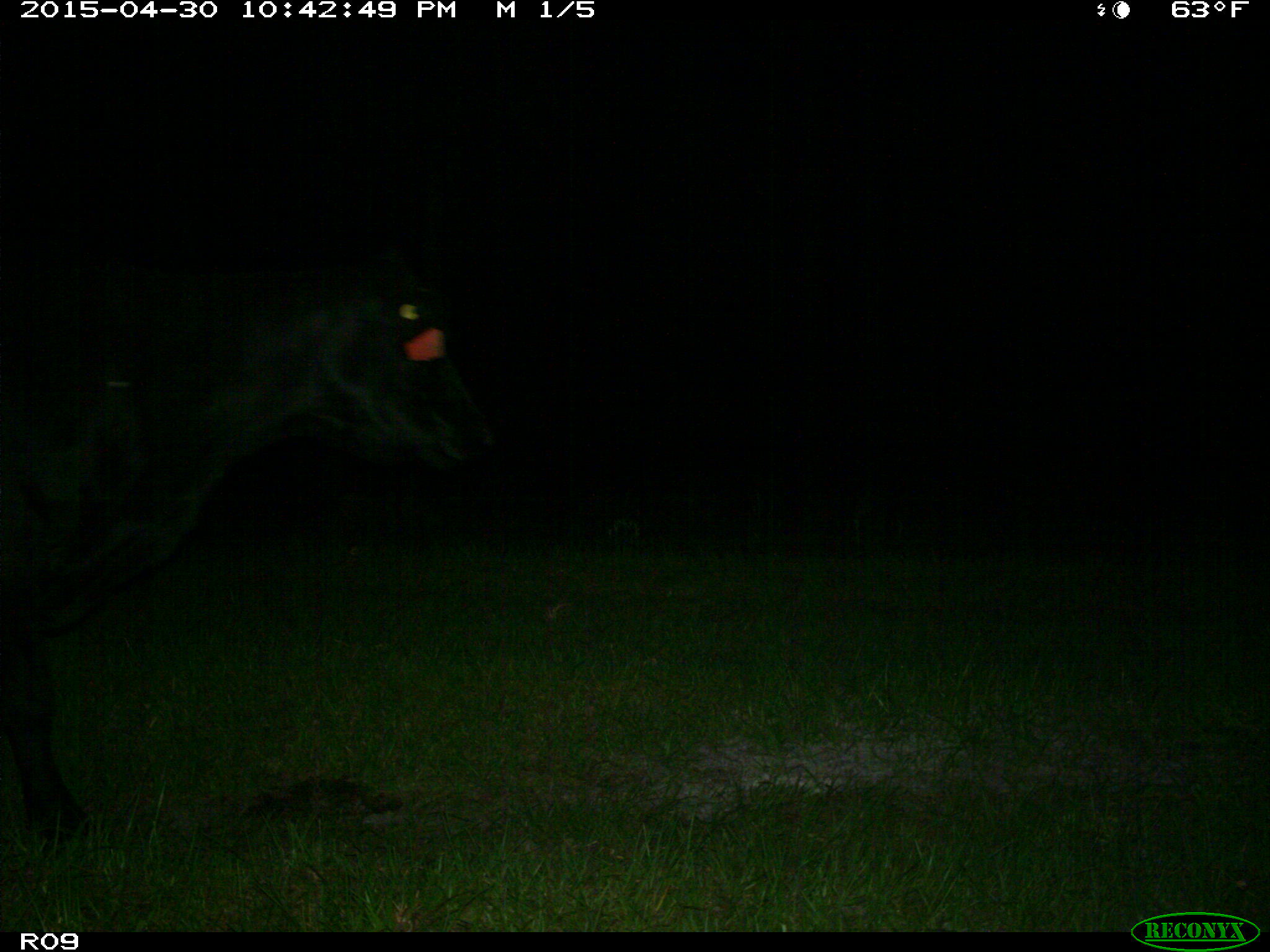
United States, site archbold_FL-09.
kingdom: Animalia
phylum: Chordata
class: Mammalia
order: Artiodactyla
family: Bovidae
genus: Bos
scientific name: Bos taurus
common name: domestic cow